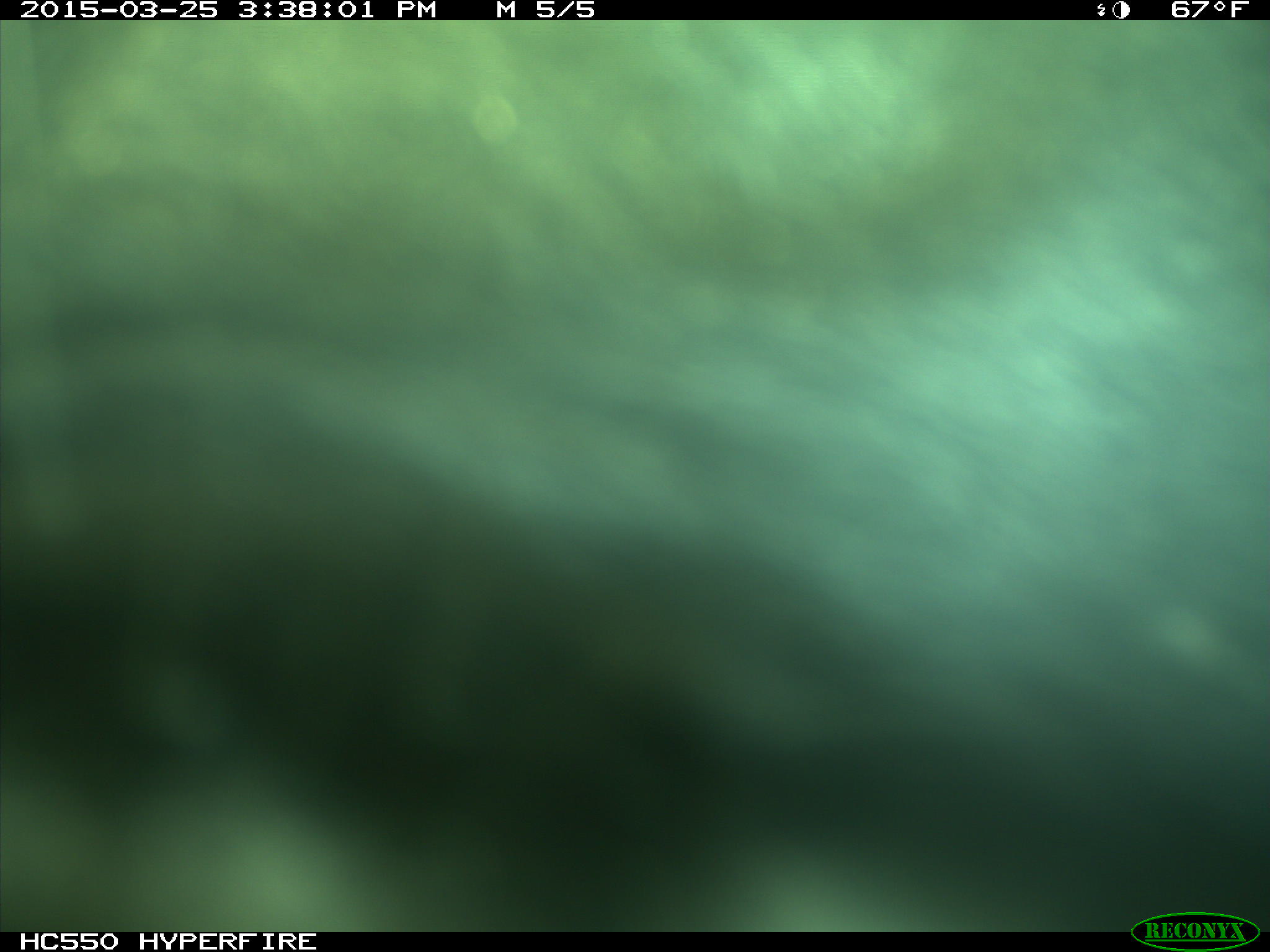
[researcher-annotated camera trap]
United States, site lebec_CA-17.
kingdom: Animalia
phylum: Chordata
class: Mammalia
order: Artiodactyla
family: Bovidae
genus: Bos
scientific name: Bos taurus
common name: domestic cow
Bos taurus (domestic cow).